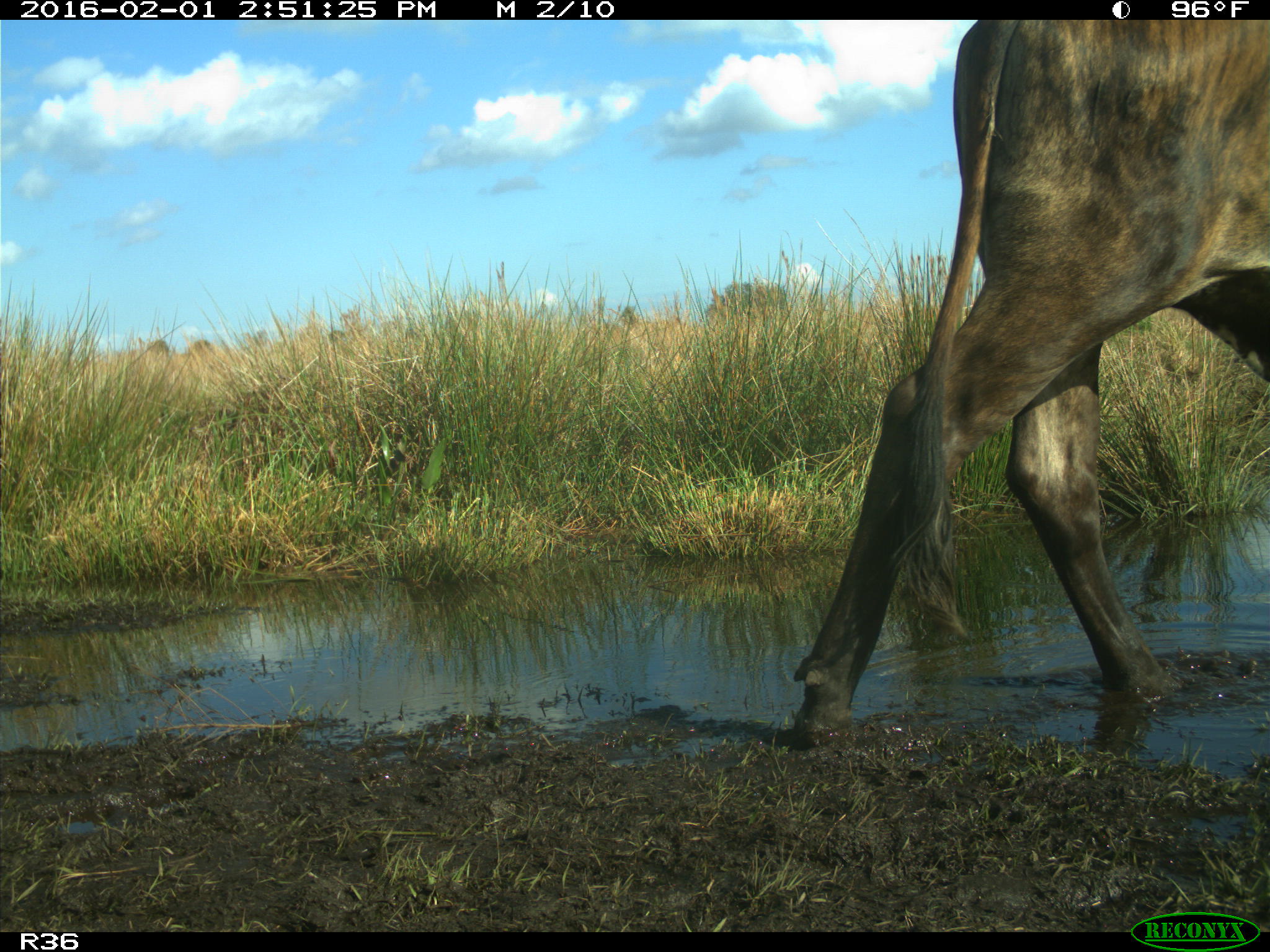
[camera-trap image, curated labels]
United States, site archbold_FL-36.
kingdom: Animalia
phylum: Chordata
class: Mammalia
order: Artiodactyla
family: Bovidae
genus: Bos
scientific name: Bos taurus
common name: domestic cow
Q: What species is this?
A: Bos taurus (domestic cow).